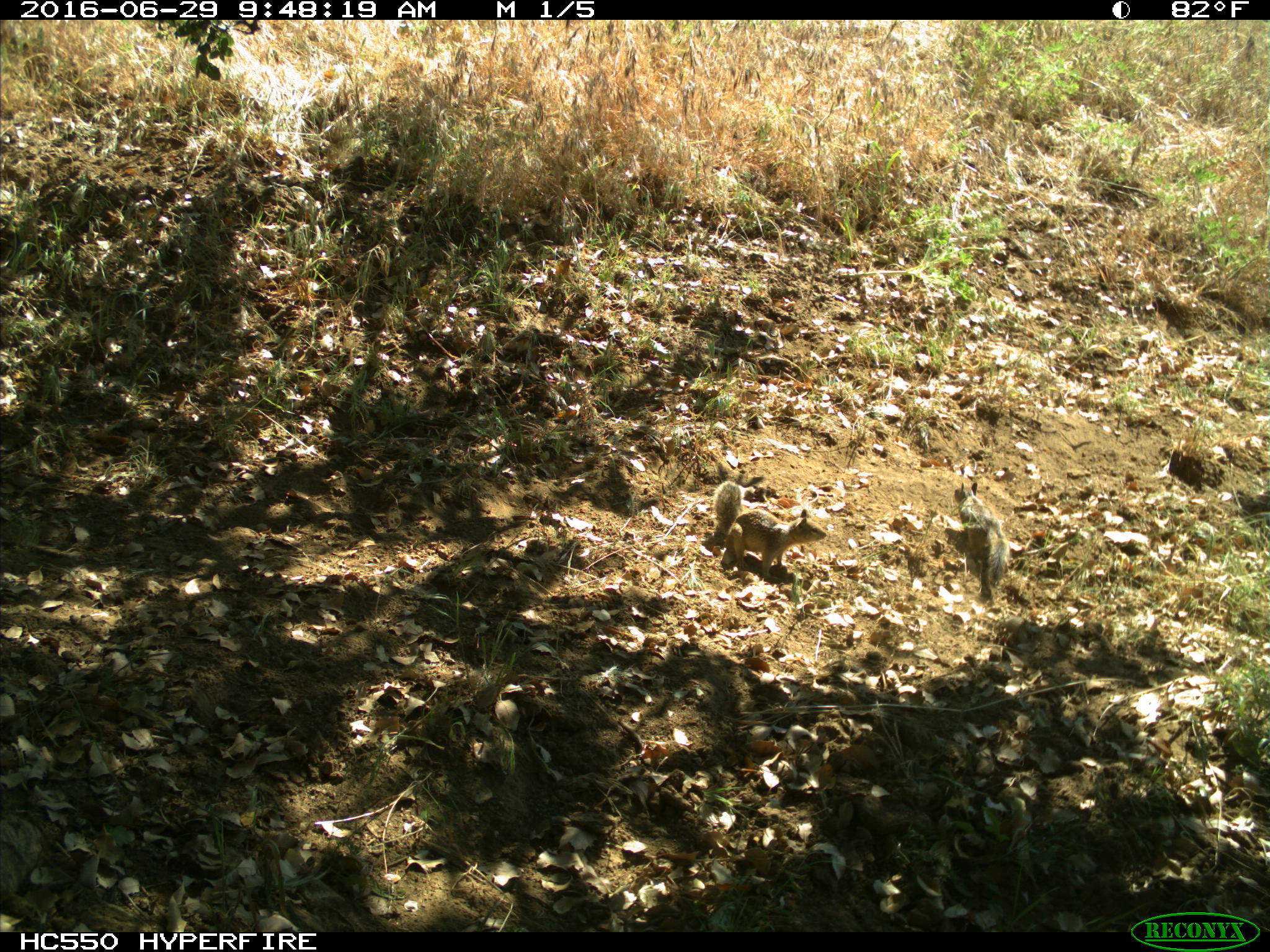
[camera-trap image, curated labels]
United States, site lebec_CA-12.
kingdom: Animalia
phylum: Chordata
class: Mammalia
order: Rodentia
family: Sciuridae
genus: Otospermophilus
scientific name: Otospermophilus beecheyi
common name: california ground squirrel